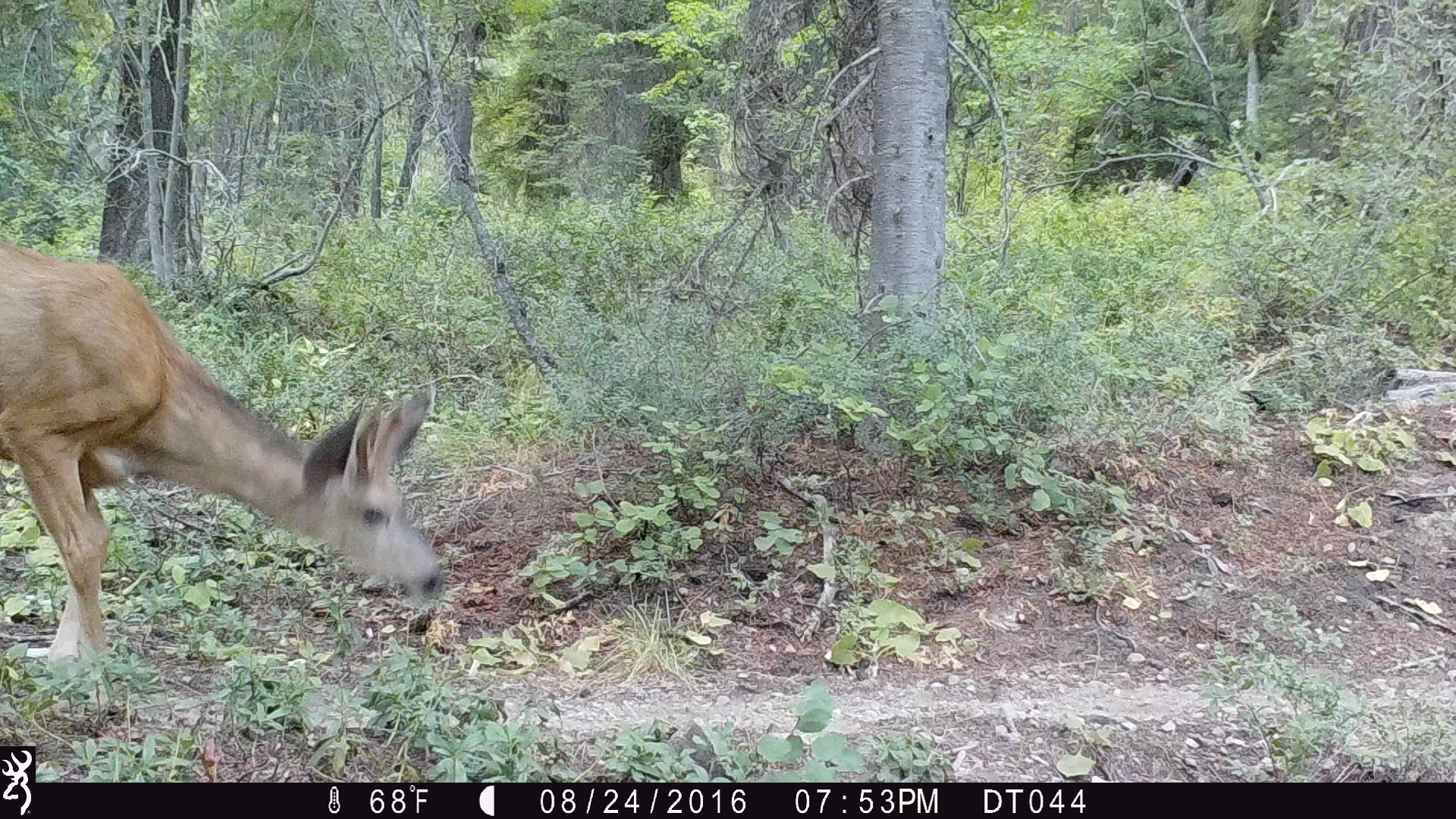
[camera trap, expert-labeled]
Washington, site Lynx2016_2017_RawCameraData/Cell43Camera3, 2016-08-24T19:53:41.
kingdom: Animalia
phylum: Chordata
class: Mammalia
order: Artiodactyla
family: Cervidae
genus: Odocoileus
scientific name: Odocoileus hemionus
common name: mule deer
Odocoileus hemionus (mule deer). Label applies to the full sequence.